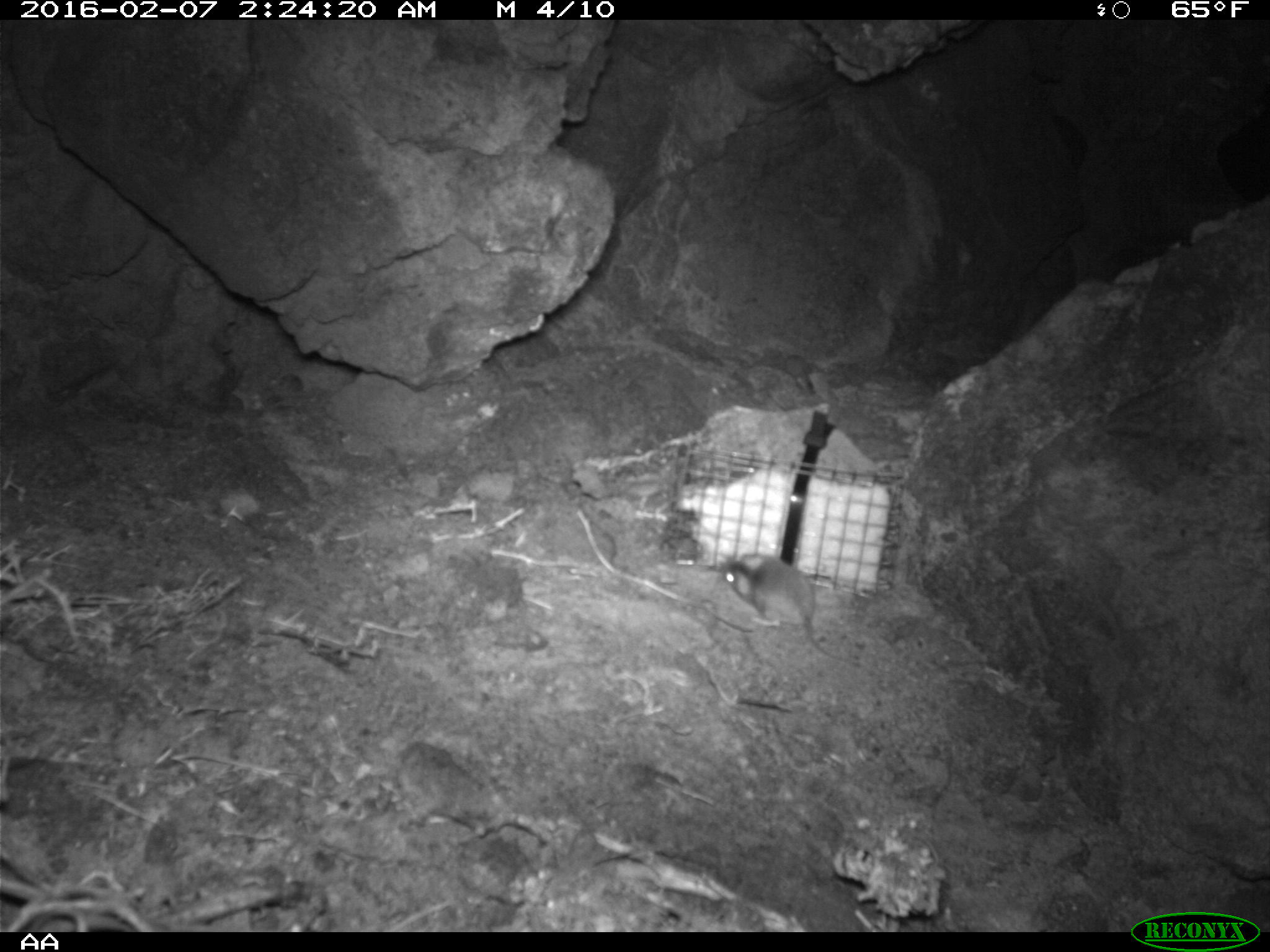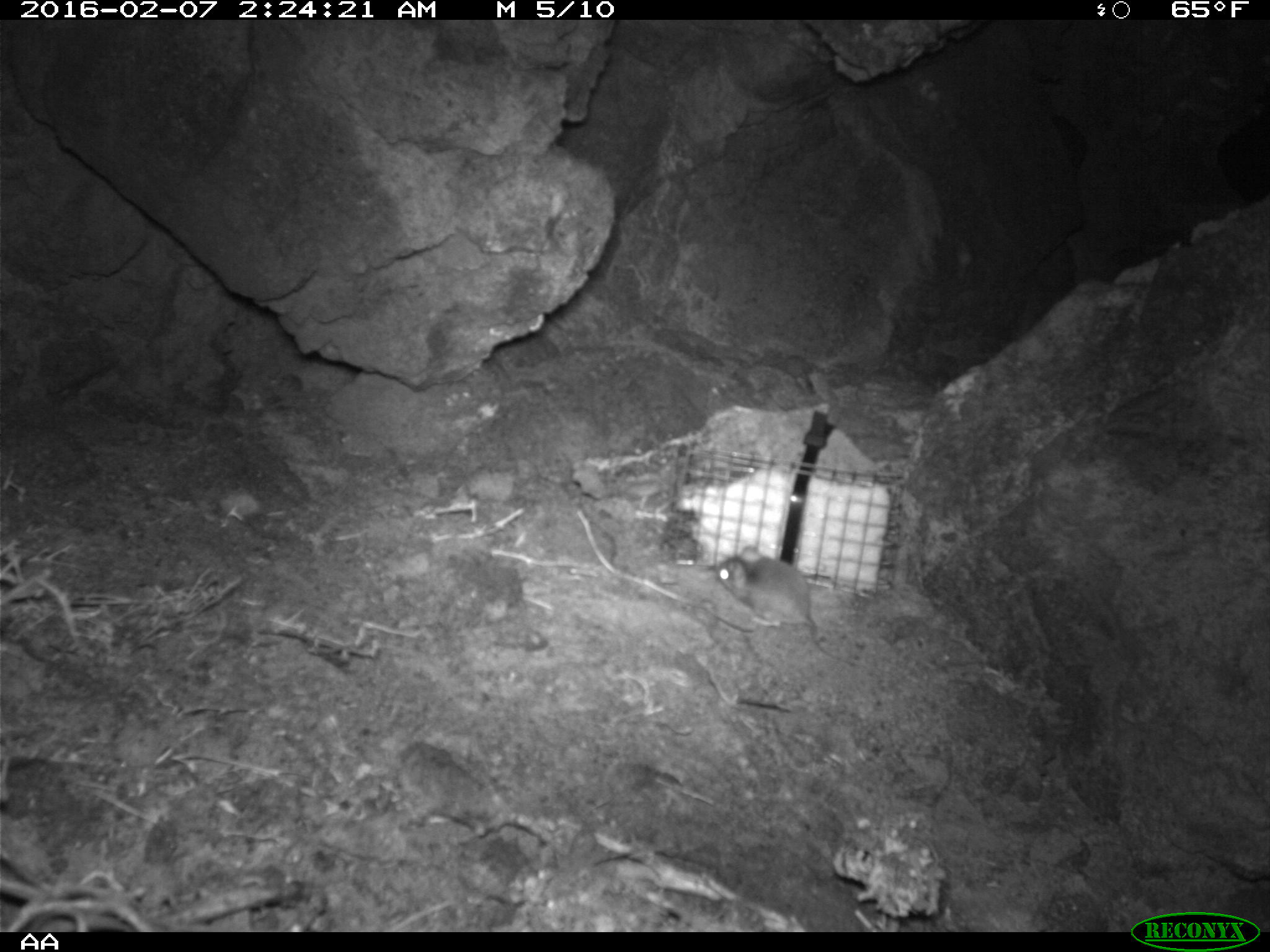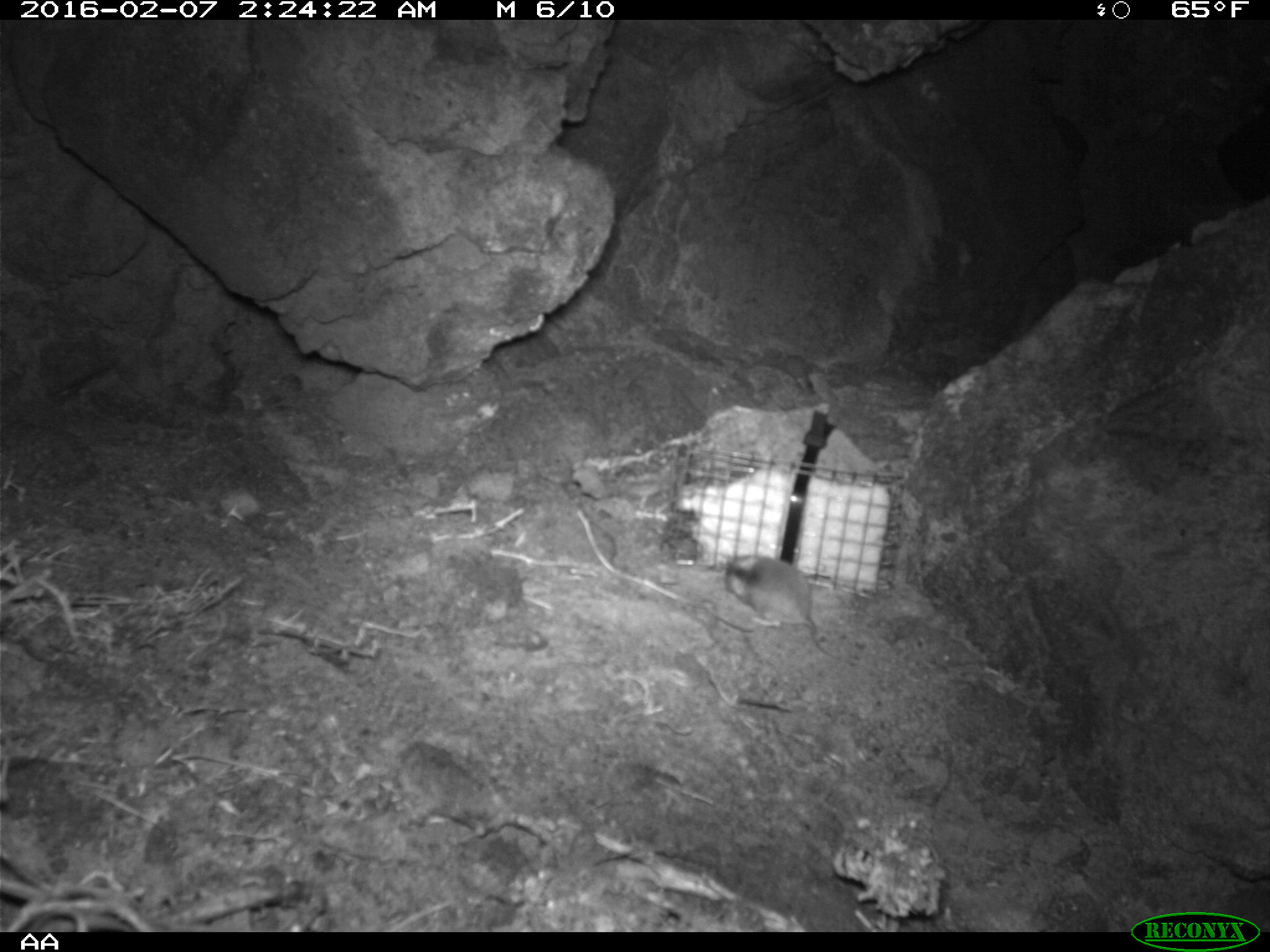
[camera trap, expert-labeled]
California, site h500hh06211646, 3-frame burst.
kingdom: Animalia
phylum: Chordata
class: Mammalia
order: Rodentia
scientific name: Rodentia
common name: rodent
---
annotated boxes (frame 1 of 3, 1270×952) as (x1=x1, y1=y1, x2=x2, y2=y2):
rodent: (x1=721, y1=552, x2=851, y2=663)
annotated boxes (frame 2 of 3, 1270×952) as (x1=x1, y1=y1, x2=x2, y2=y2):
rodent: (x1=715, y1=544, x2=861, y2=669)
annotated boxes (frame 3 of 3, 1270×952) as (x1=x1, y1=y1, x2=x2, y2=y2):
rodent: (x1=723, y1=555, x2=857, y2=664)